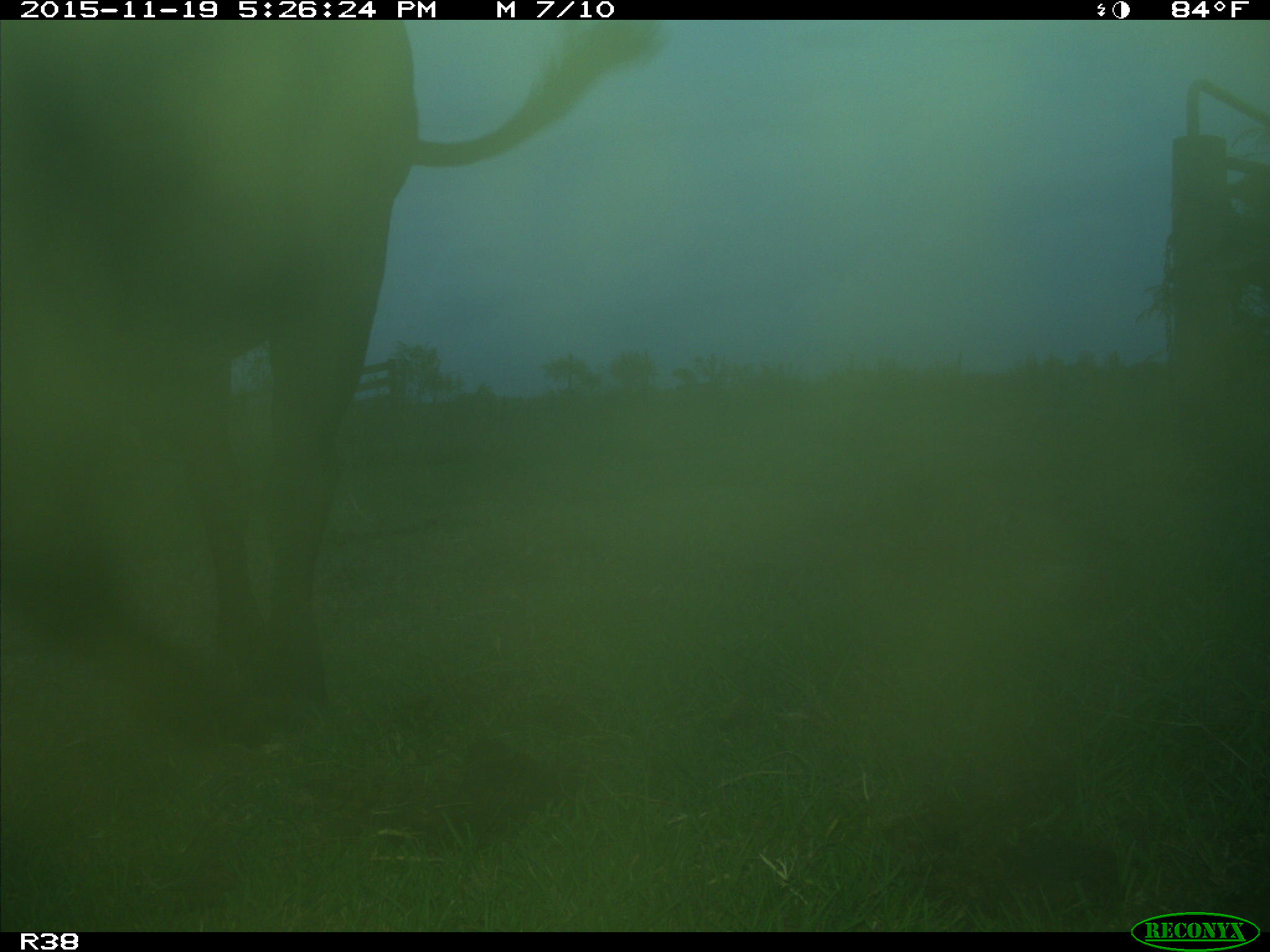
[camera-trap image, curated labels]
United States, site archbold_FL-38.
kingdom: Animalia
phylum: Chordata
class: Mammalia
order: Artiodactyla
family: Bovidae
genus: Bos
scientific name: Bos taurus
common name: domestic cow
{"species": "Bos taurus (domestic cow)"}